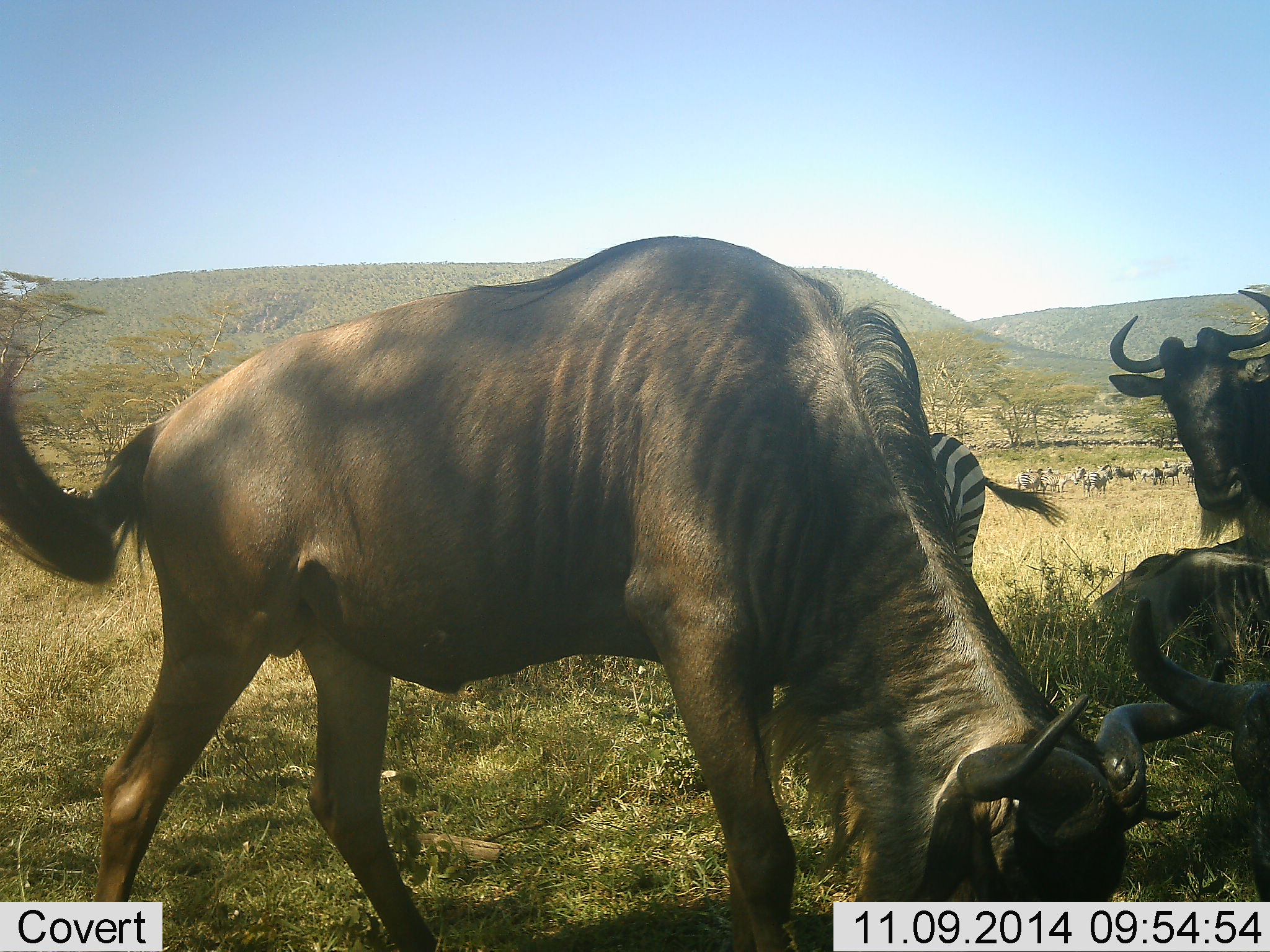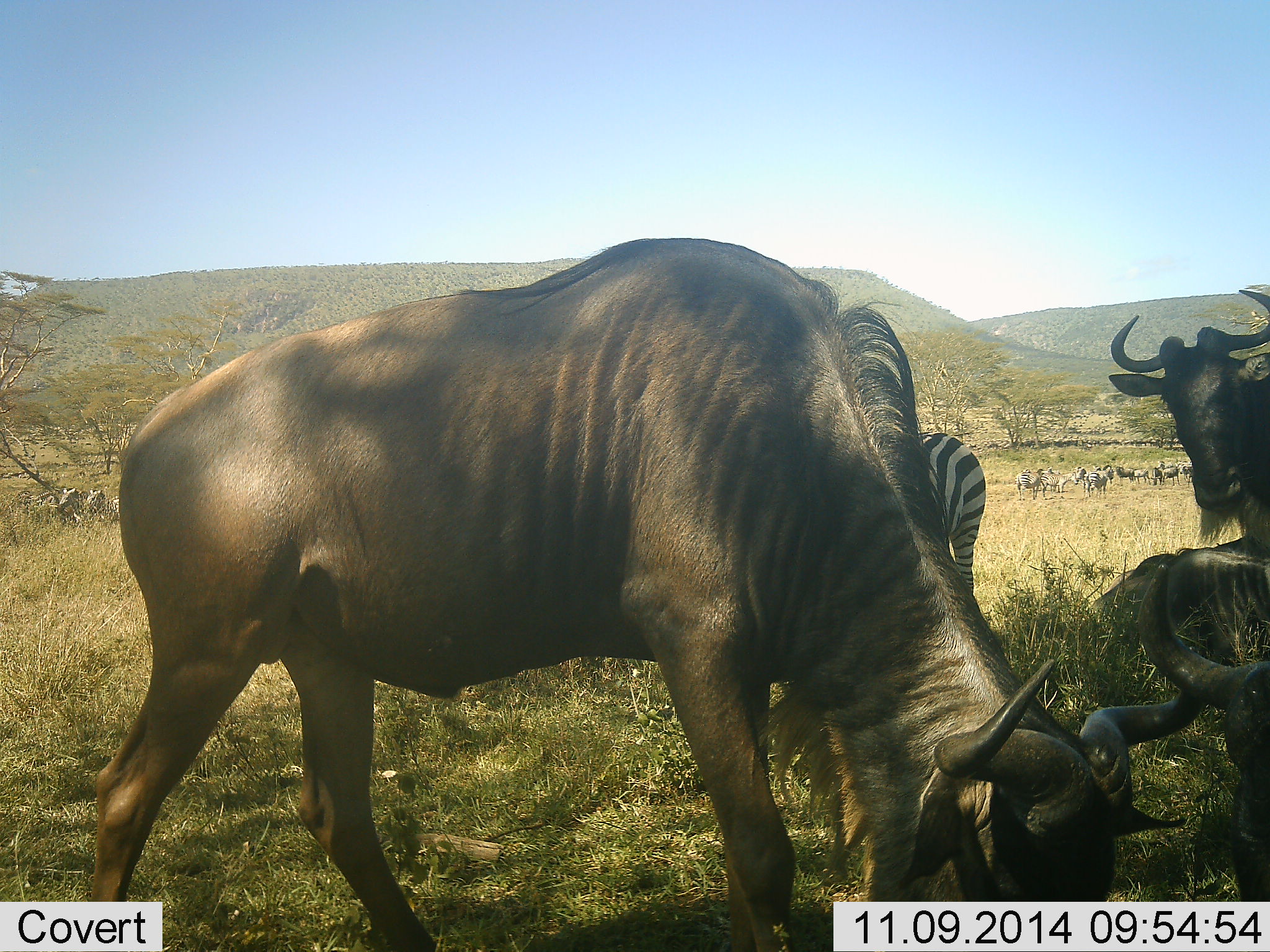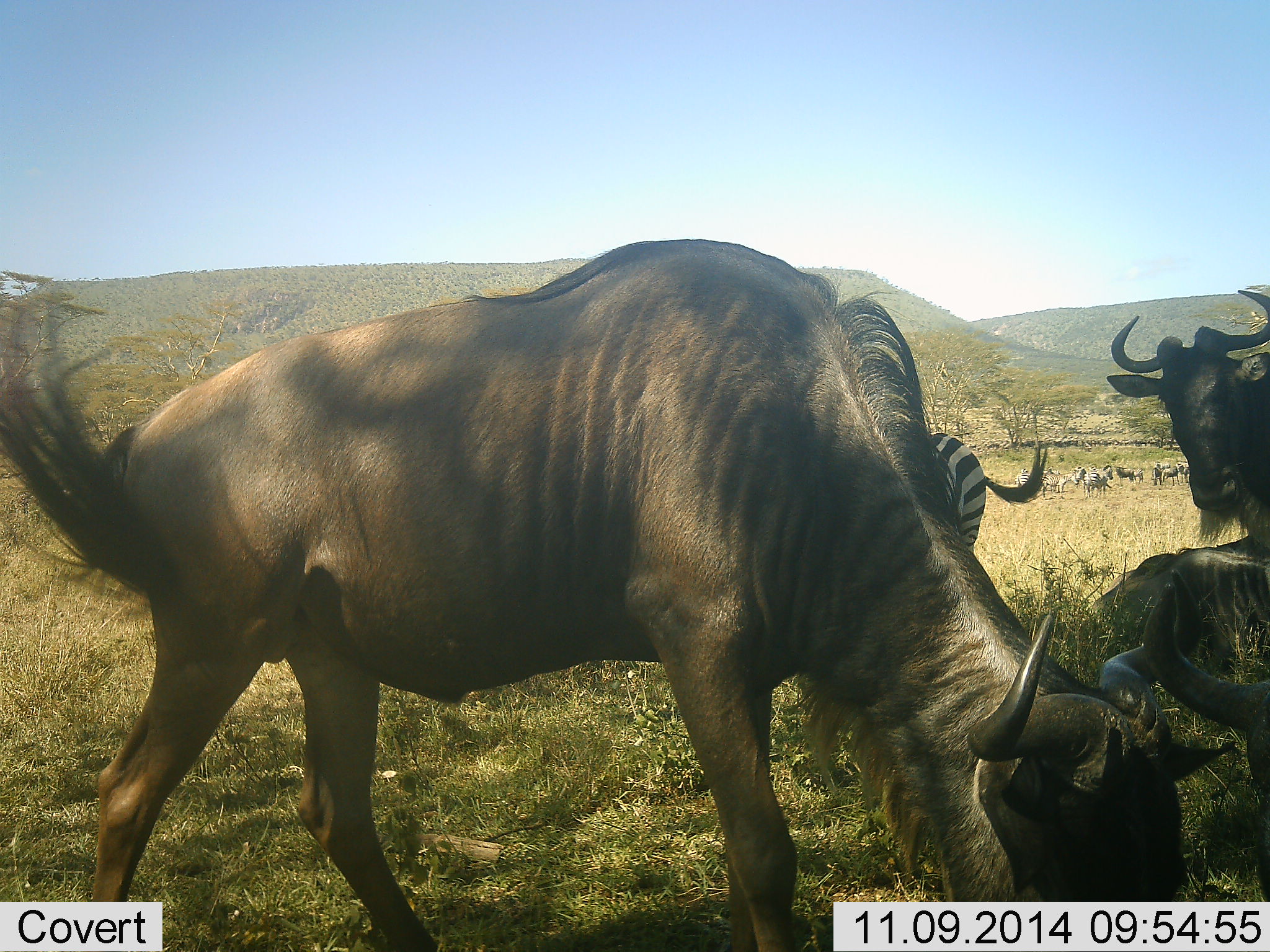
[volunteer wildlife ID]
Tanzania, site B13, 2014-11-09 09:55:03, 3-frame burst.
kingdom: Animalia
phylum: Chordata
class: Mammalia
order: Artiodactyla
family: Bovidae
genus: Connochaetes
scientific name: Connochaetes taurinus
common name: blue wildebeest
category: wildebeest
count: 4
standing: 59%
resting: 47%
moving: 12%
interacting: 18%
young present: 0%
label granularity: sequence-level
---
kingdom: Animalia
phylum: Chordata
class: Mammalia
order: Perissodactyla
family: Equidae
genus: Equus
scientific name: Equus quagga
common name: plains zebra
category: zebra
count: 1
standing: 82%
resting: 0%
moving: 9%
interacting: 0%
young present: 9%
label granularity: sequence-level